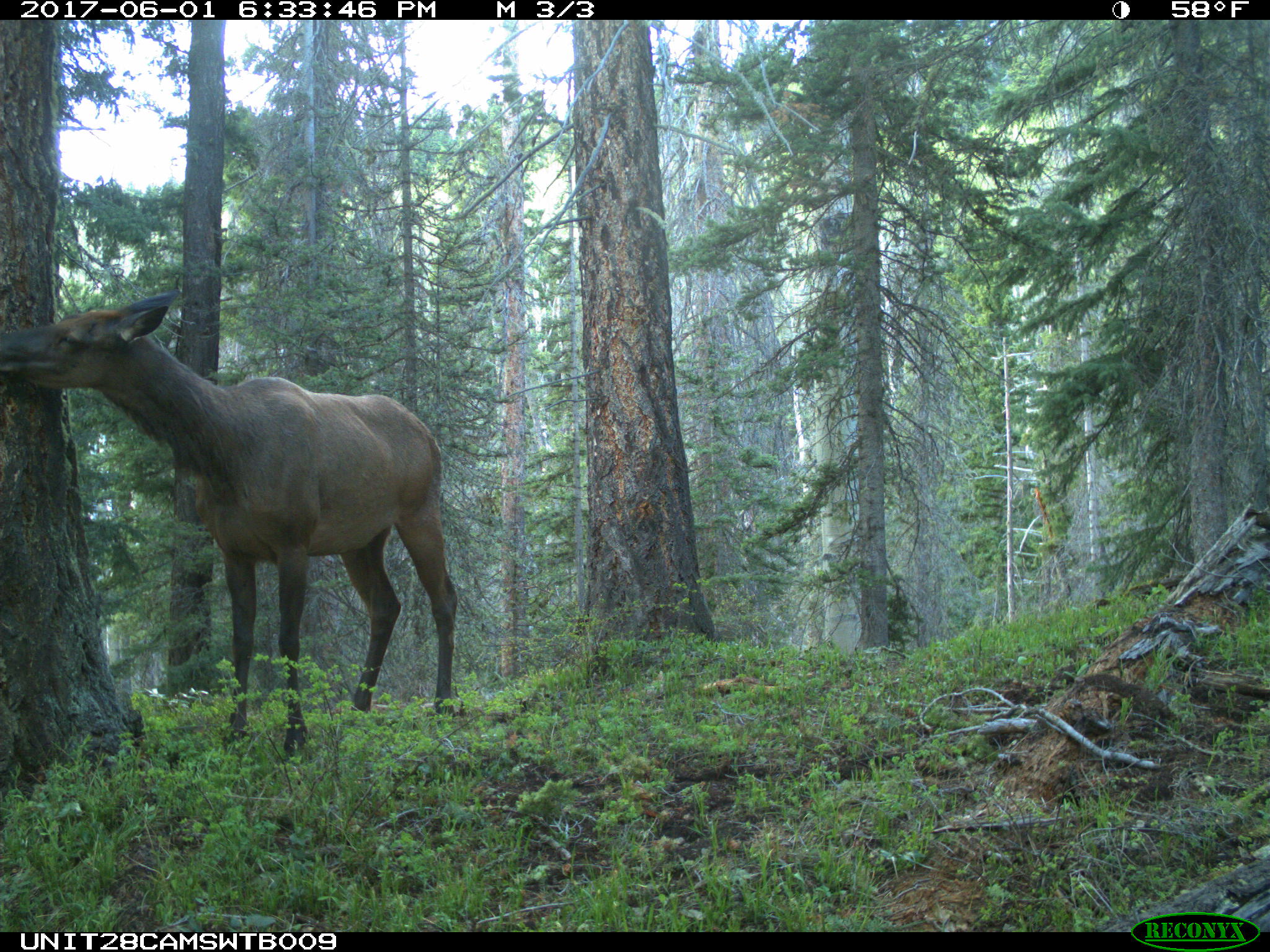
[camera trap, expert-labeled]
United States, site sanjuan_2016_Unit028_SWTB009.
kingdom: Animalia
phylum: Chordata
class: Mammalia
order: Artiodactyla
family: Cervidae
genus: Cervus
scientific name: Cervus elaphus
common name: red deer